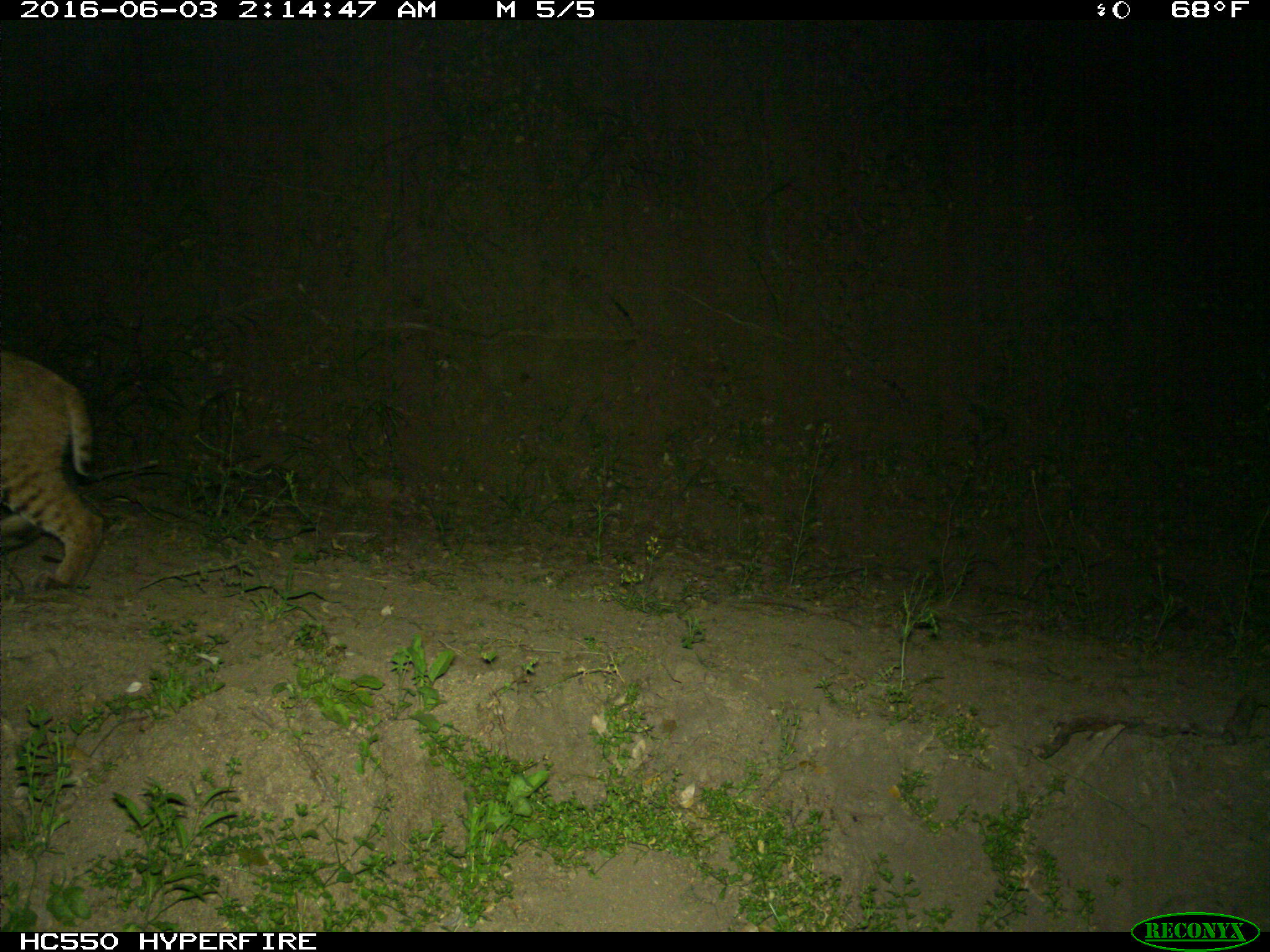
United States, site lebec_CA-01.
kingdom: Animalia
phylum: Chordata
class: Mammalia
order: Carnivora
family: Felidae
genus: Lynx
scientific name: Lynx rufus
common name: bobcat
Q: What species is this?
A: Lynx rufus (bobcat).